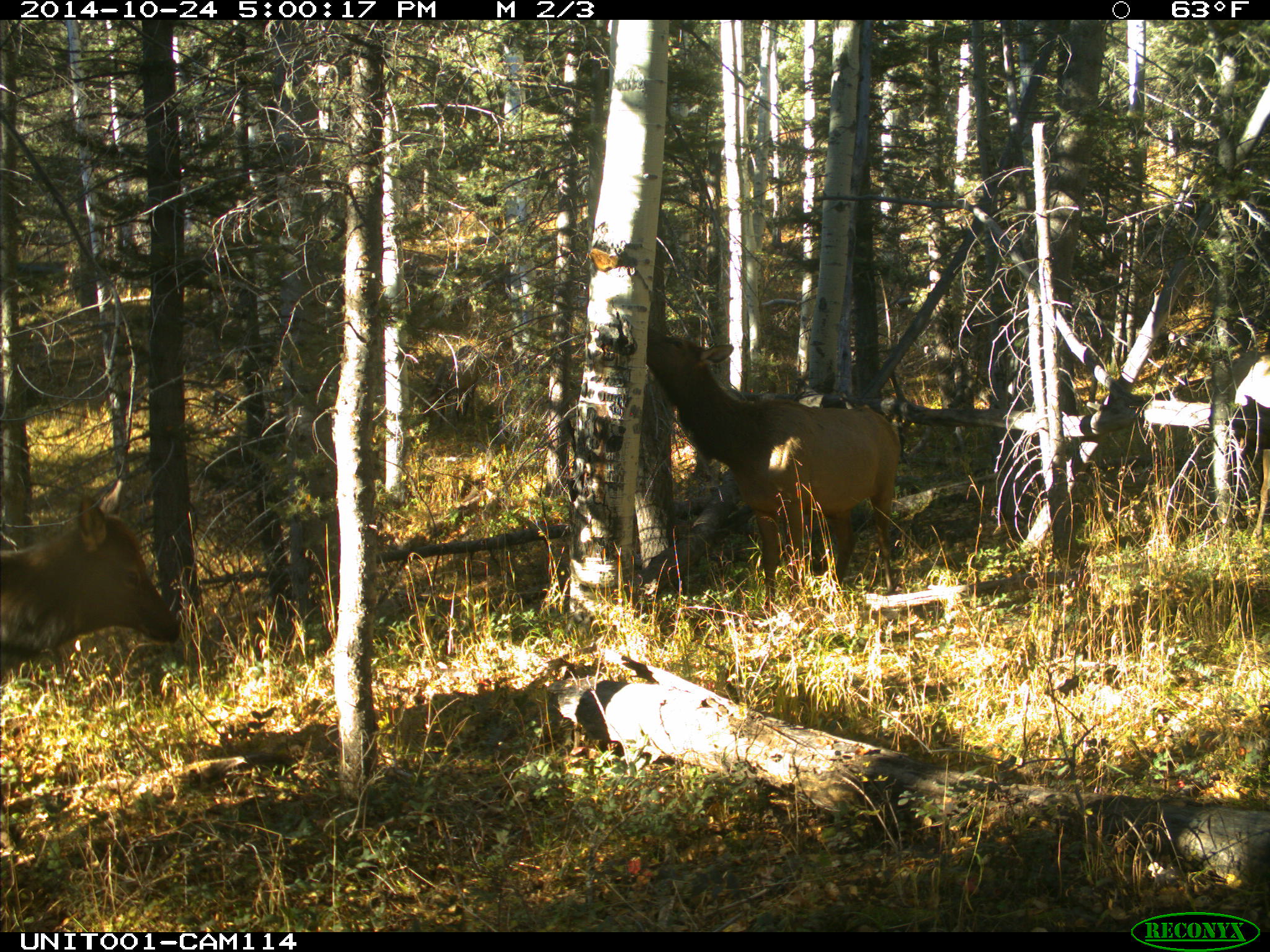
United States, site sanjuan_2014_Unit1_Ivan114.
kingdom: Animalia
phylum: Chordata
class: Mammalia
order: Artiodactyla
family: Cervidae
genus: Cervus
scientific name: Cervus elaphus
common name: red deer